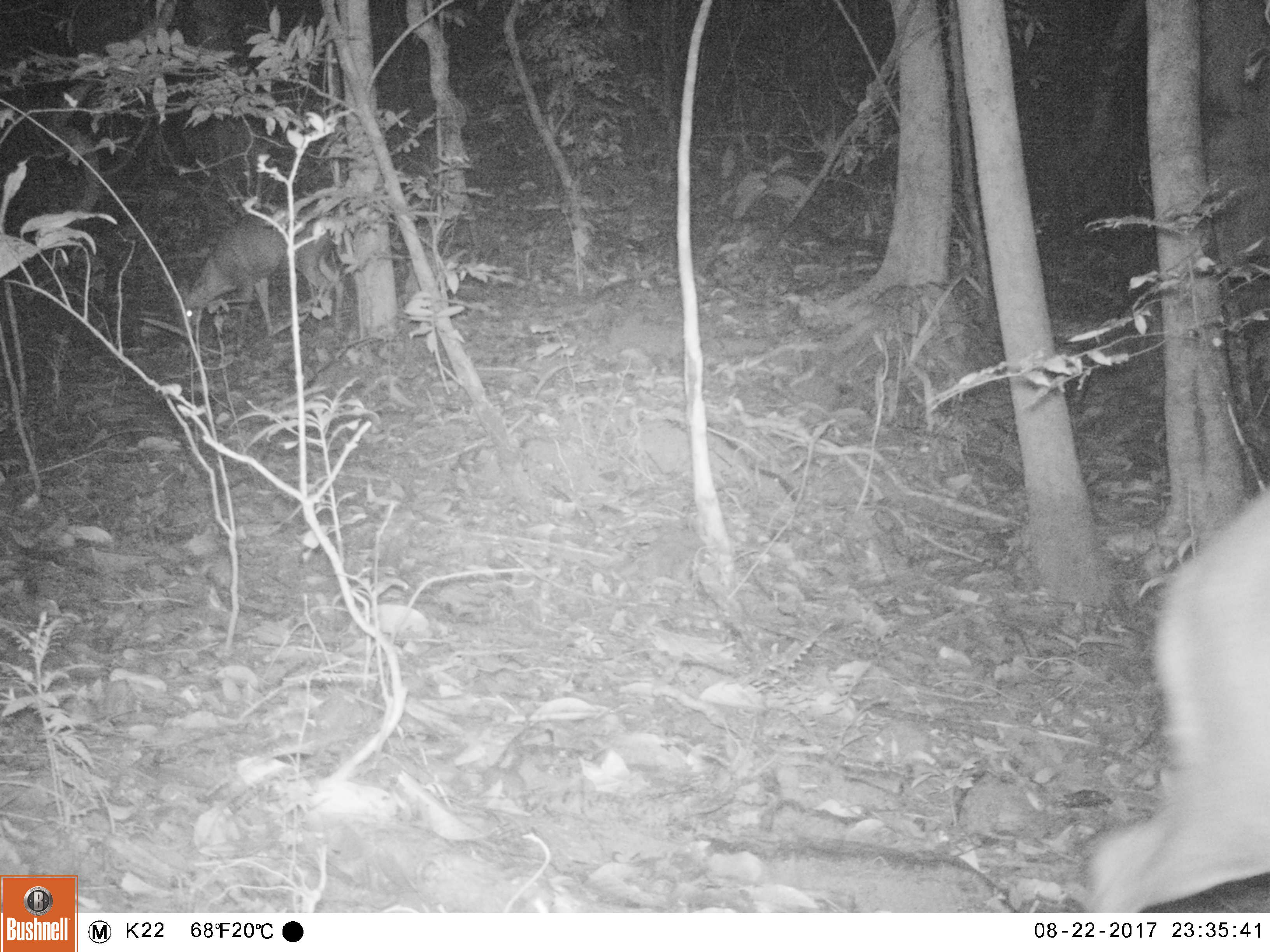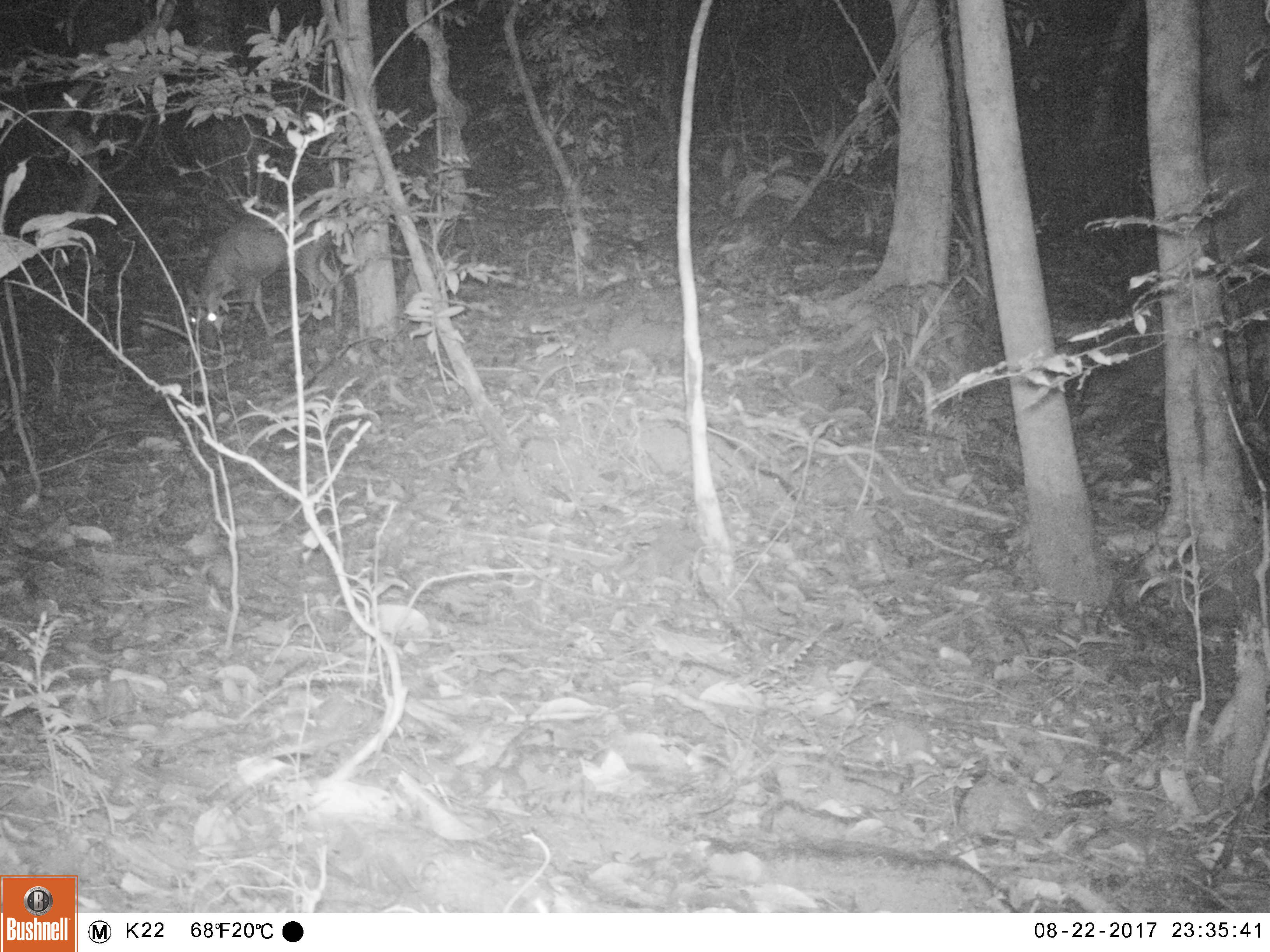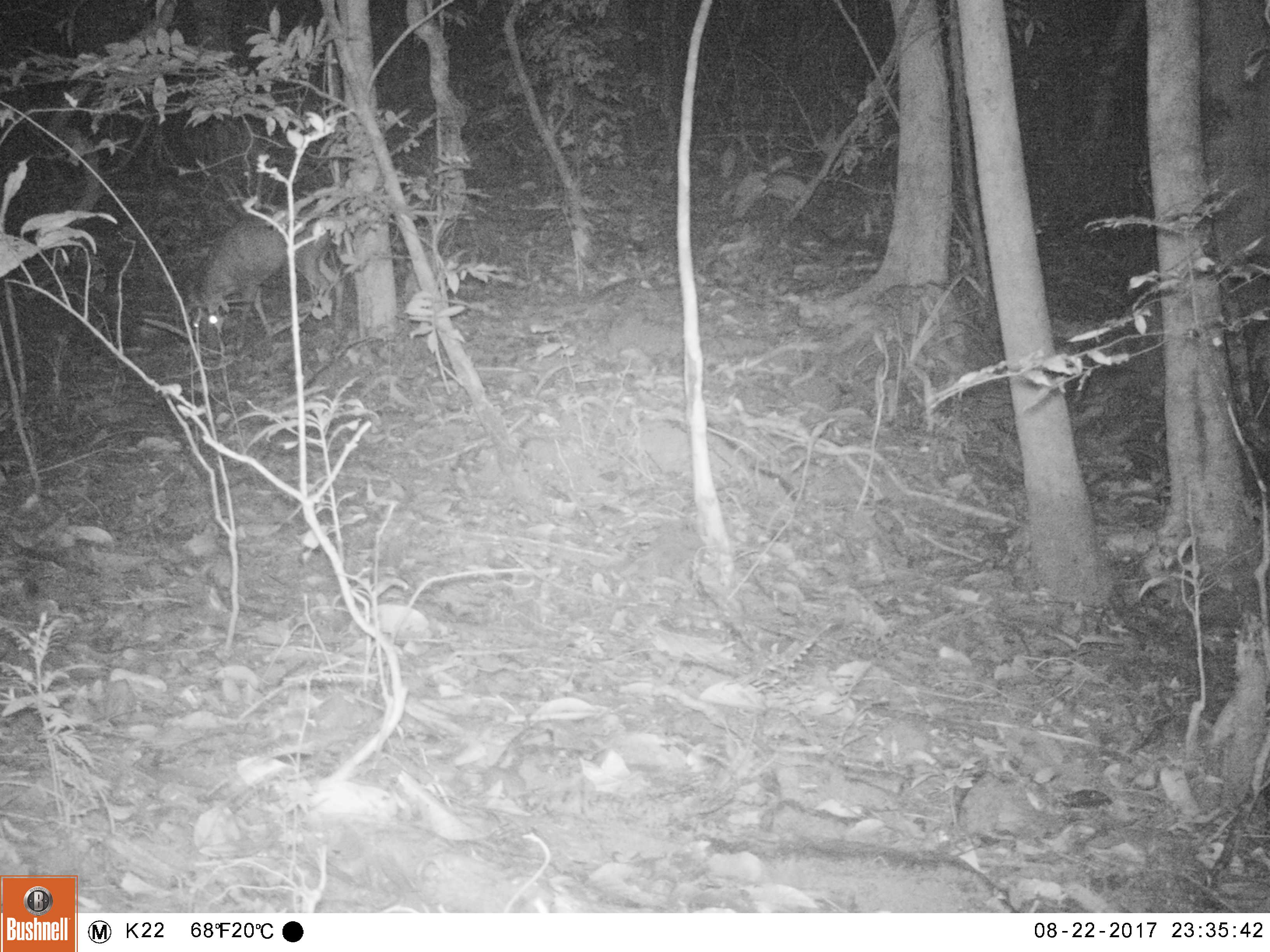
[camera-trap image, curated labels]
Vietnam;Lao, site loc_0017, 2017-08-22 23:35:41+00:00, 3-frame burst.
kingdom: Animalia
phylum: Chordata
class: Mammalia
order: Artiodactyla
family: Cervidae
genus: Muntiacus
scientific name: Muntiacus rooseveltorum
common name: roosevelt's muntjac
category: roosevelts muntjac group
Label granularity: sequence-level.